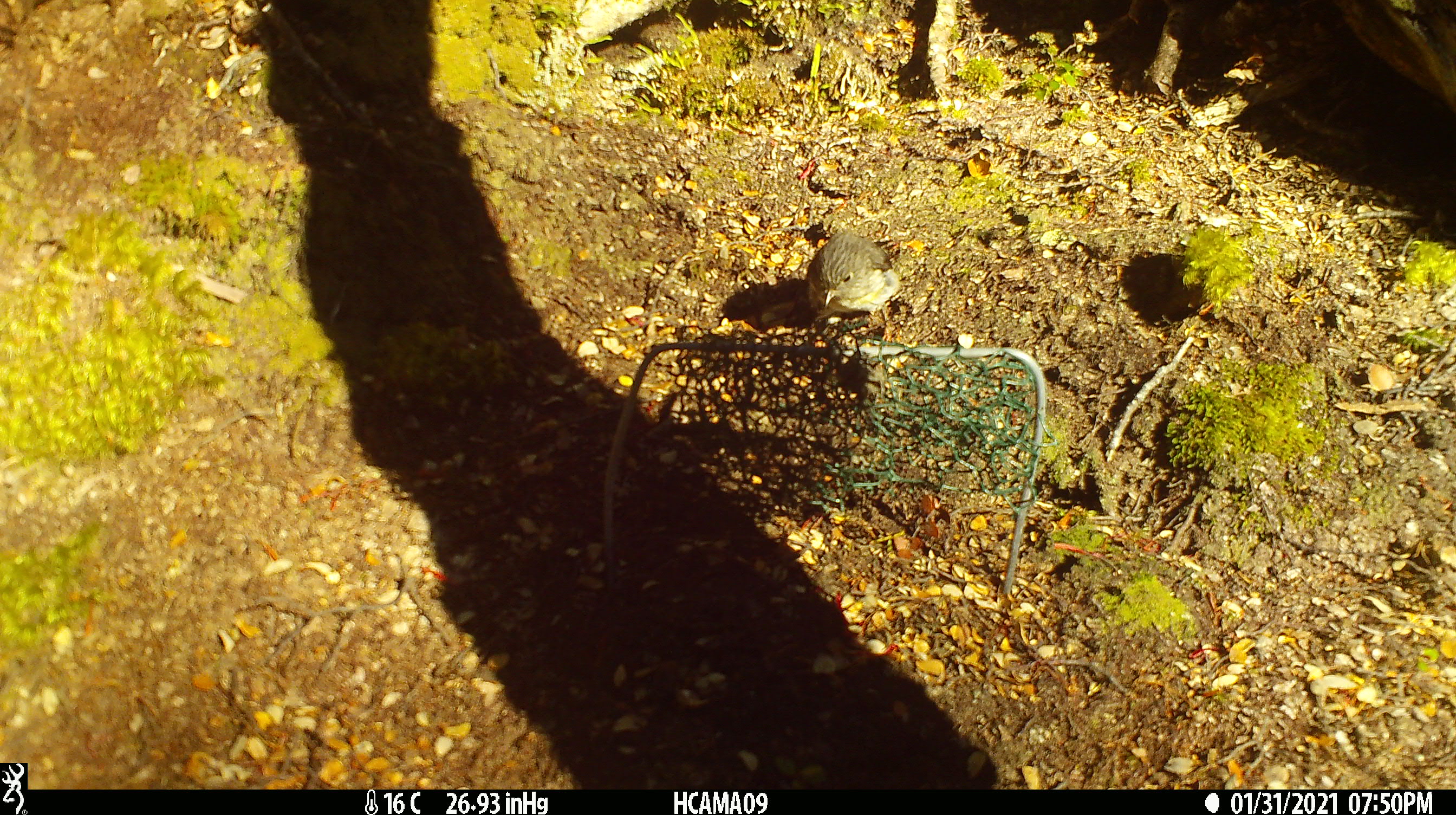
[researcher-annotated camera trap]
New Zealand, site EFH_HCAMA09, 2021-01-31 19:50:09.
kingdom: Animalia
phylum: Chordata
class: Aves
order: Passeriformes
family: Petroicidae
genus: Petroica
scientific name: Petroica macrocephala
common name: tomtit